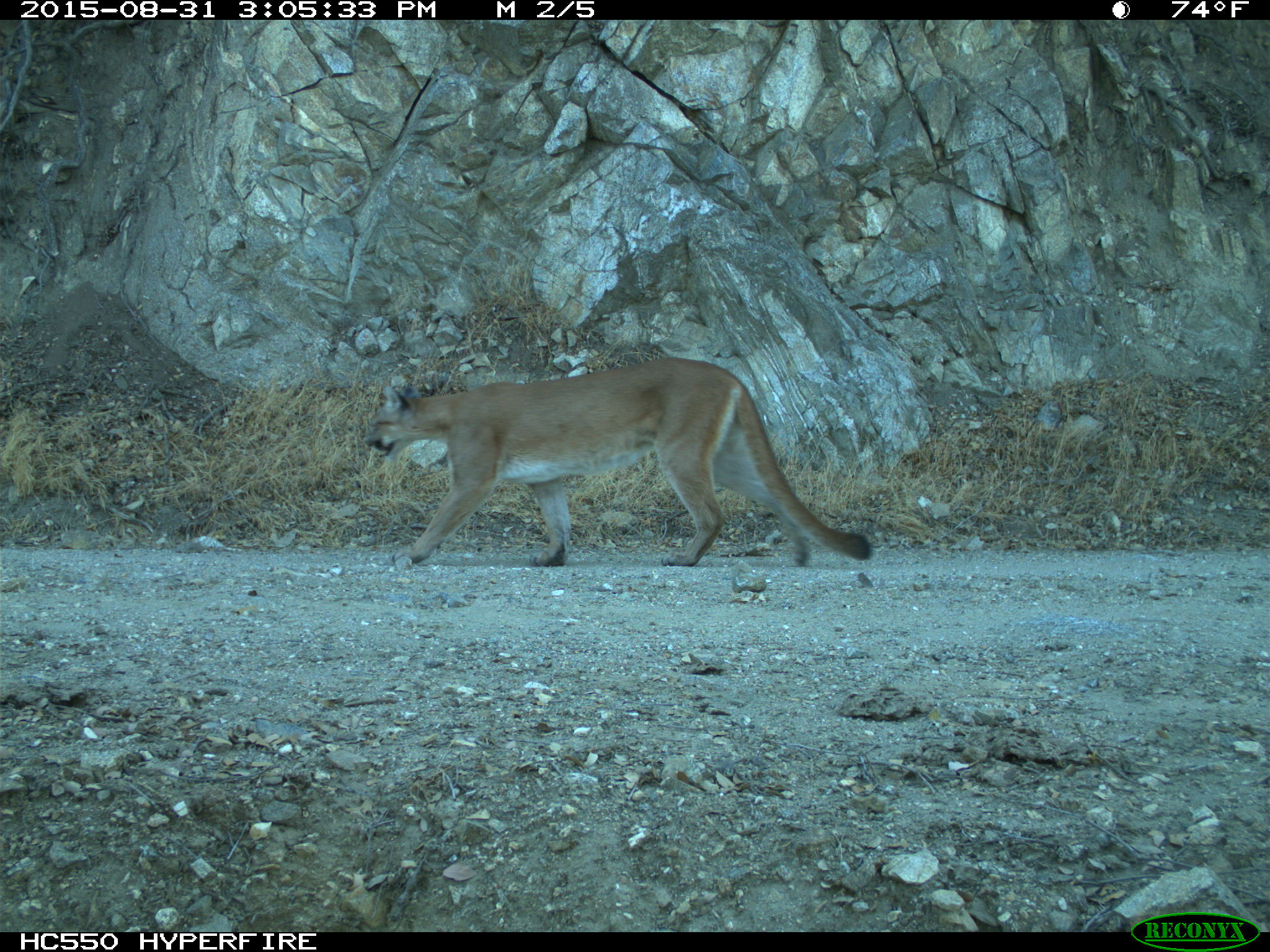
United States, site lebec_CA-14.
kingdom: Animalia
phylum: Chordata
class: Mammalia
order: Carnivora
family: Felidae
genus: Puma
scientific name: Puma concolor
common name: mountain lion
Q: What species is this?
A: Puma concolor (mountain lion).